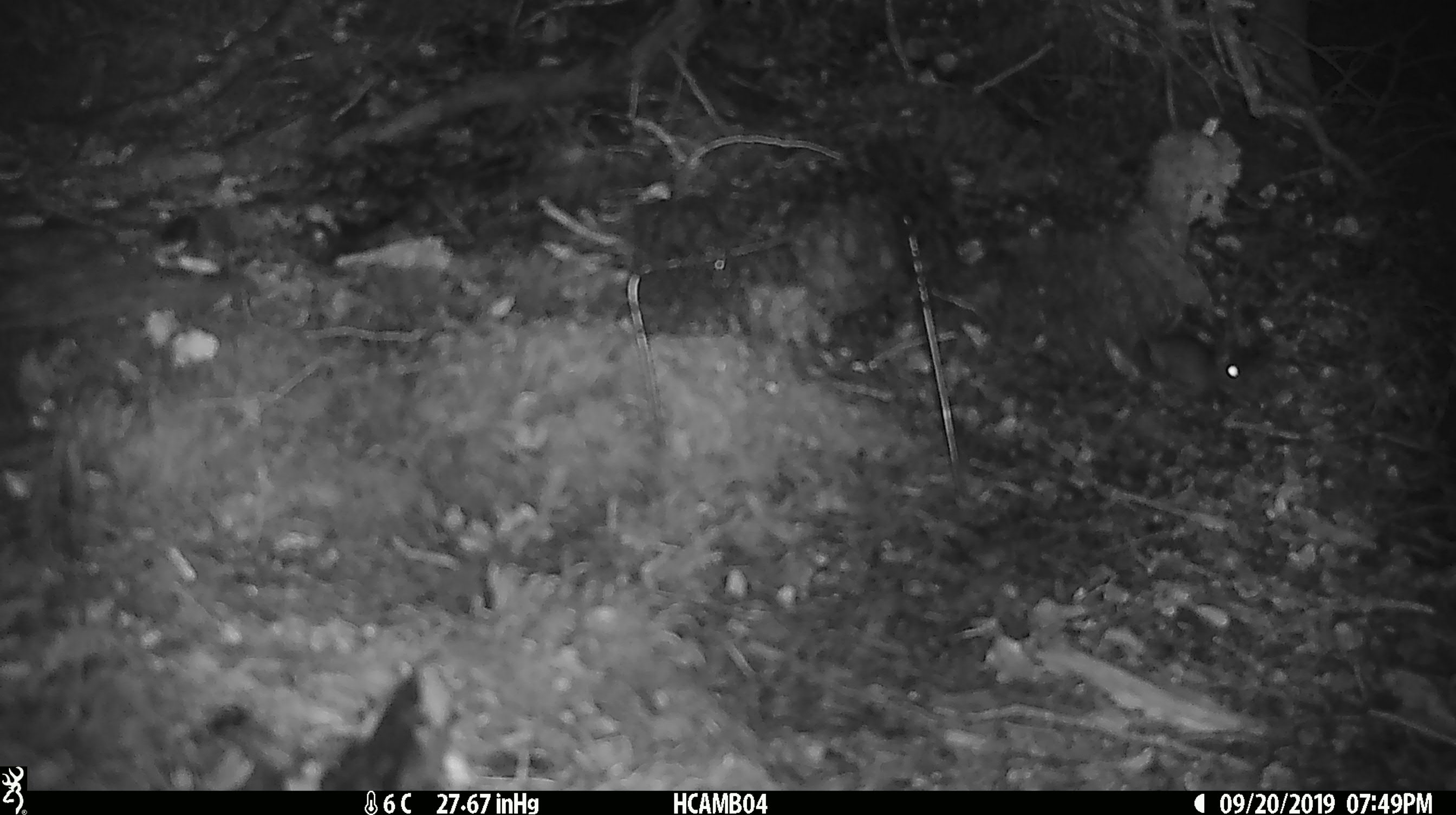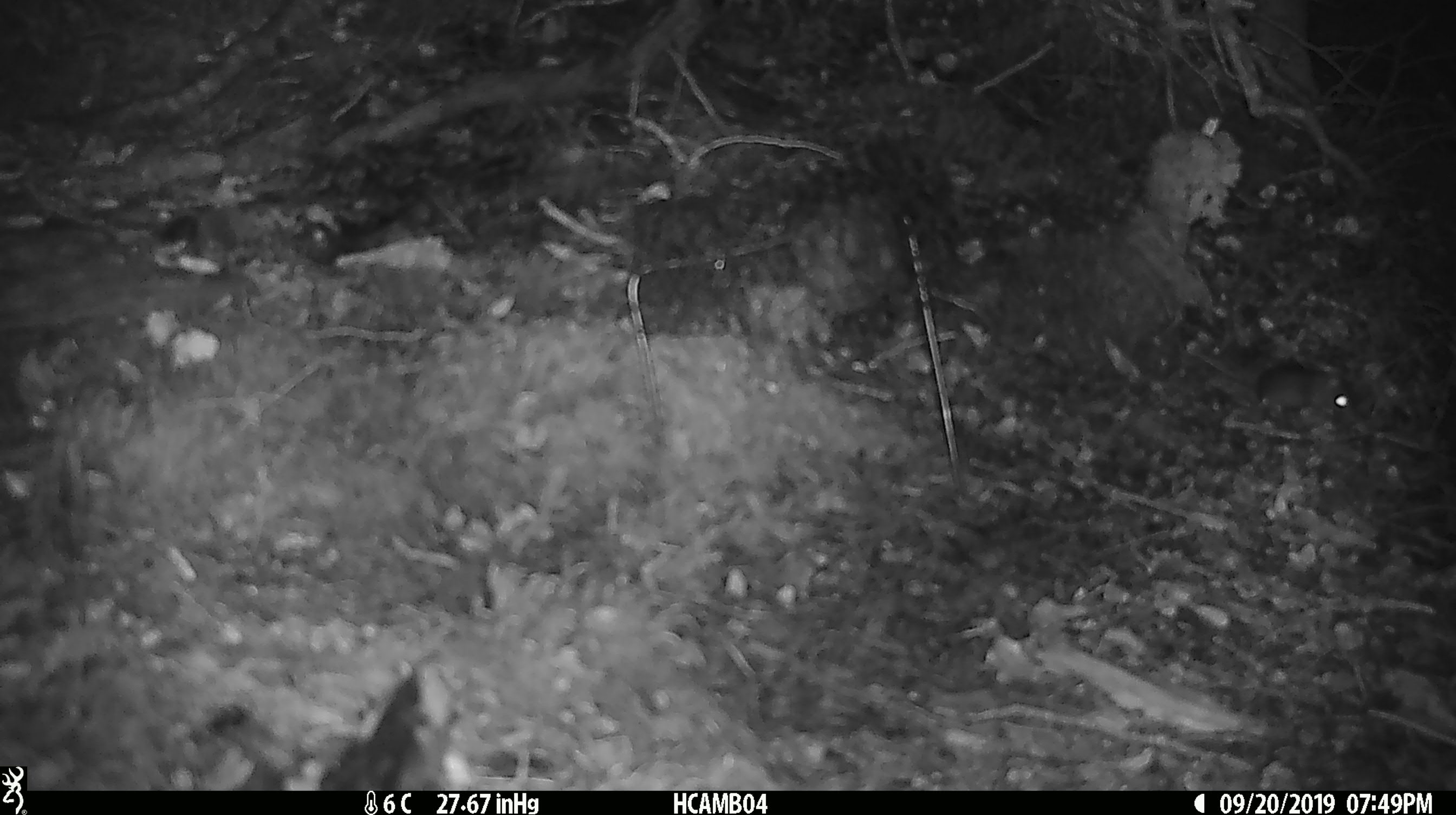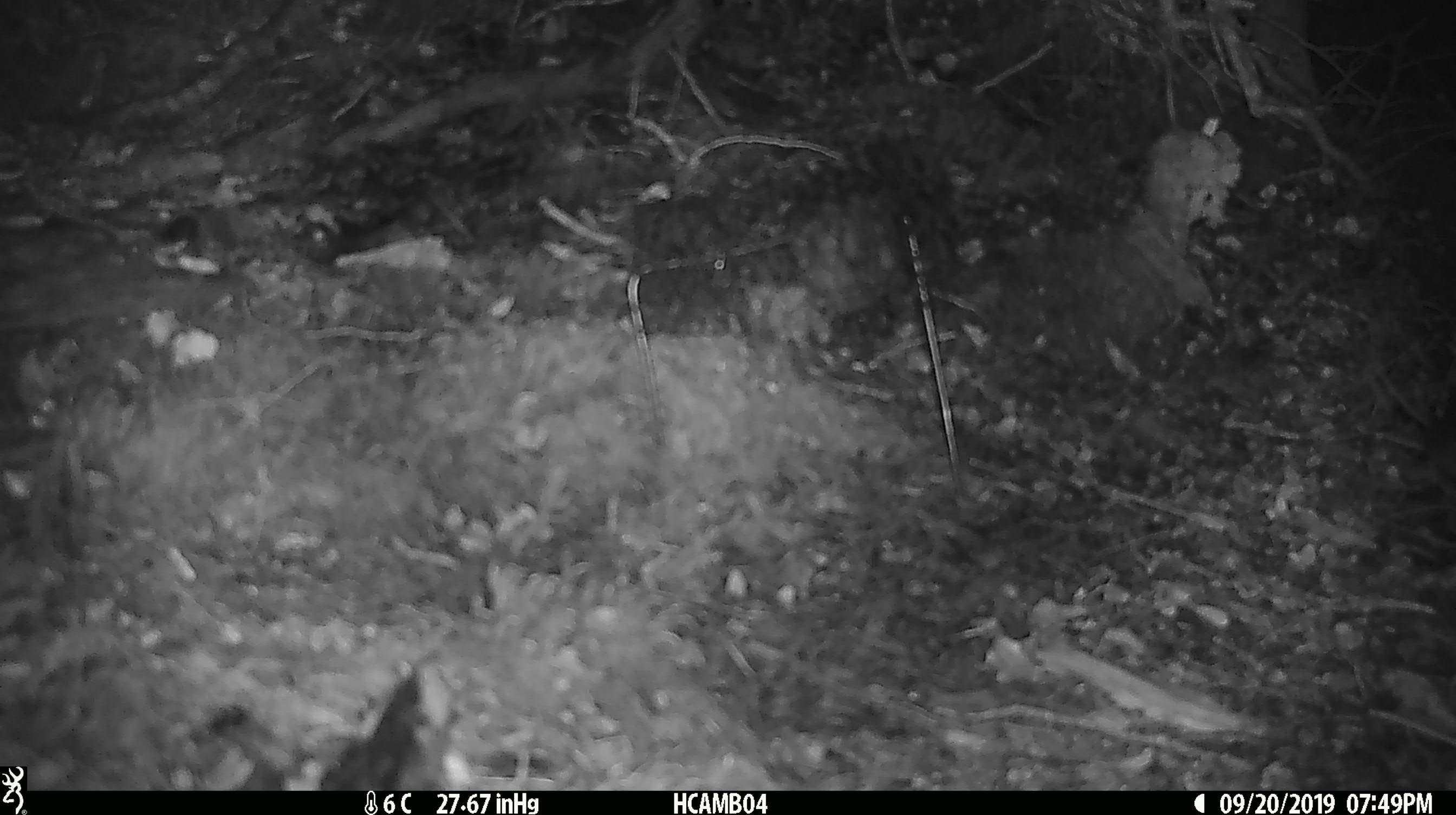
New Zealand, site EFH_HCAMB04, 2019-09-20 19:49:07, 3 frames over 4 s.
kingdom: Animalia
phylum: Chordata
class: Mammalia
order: Rodentia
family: Muridae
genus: Mus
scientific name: Mus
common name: mouse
Mouse (Mus).